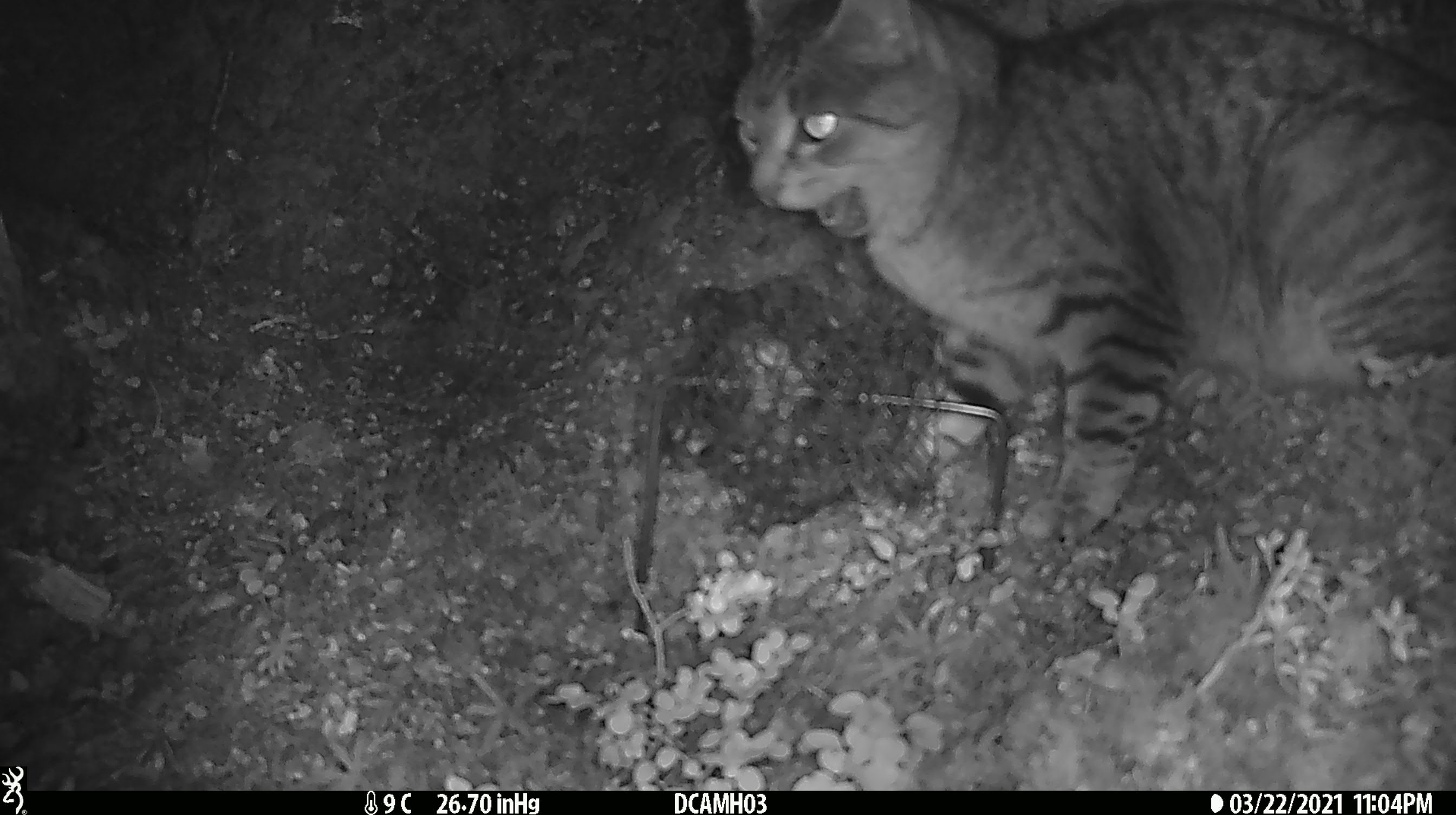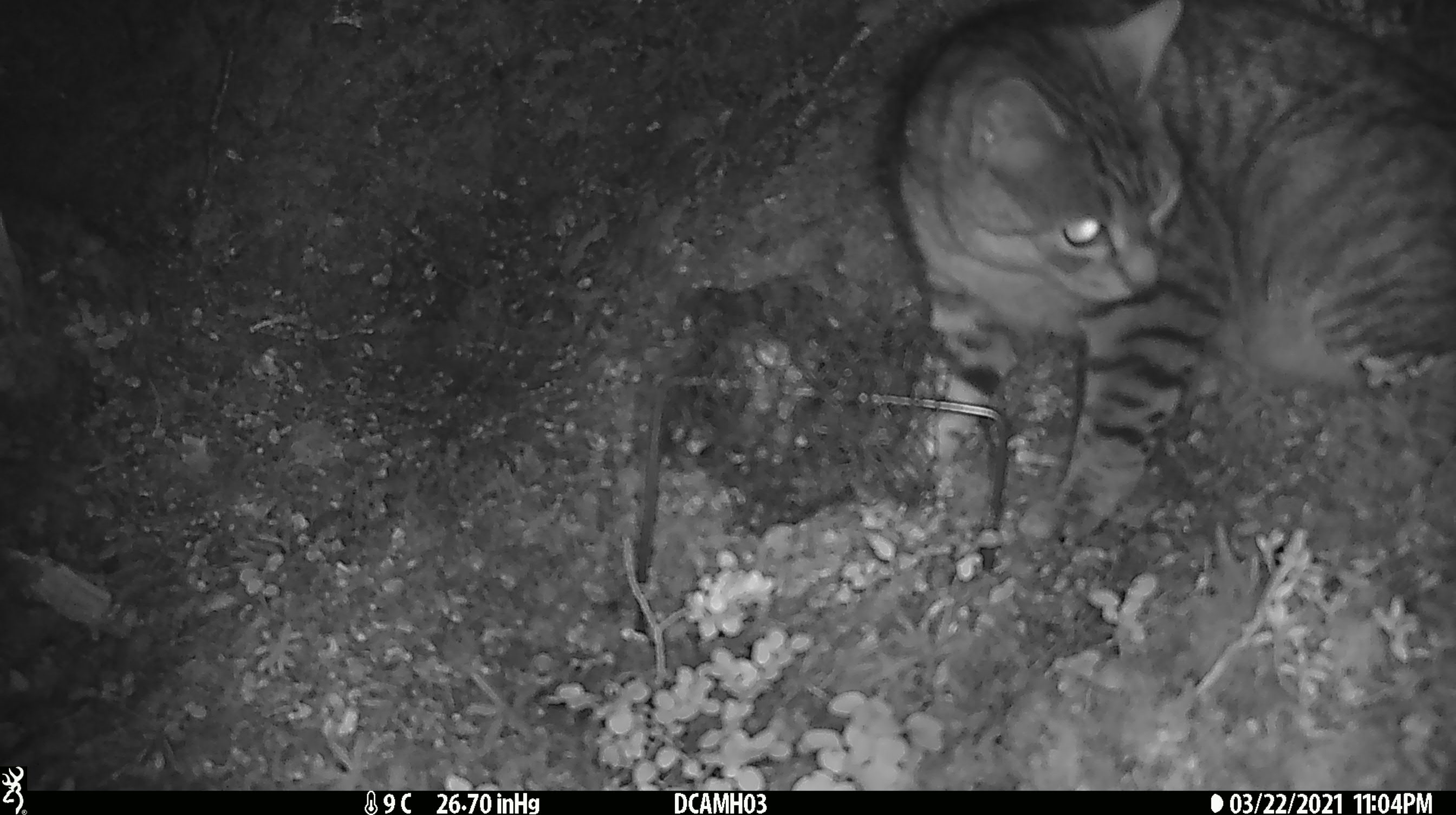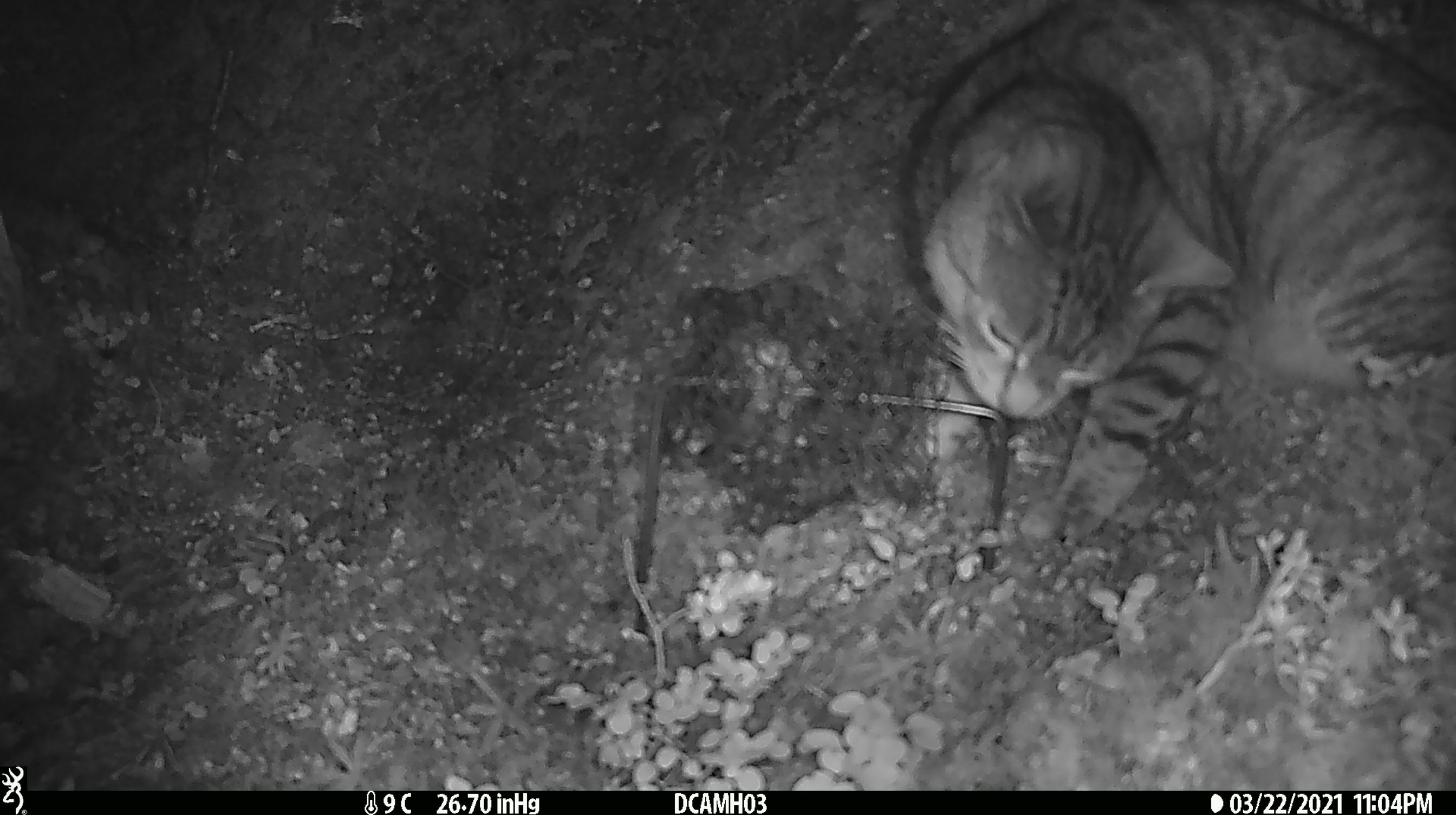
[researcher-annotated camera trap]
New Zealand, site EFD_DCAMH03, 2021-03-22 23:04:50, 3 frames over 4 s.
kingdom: Animalia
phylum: Chordata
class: Mammalia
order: Carnivora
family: Felidae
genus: Felis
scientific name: Felis catus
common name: domestic cat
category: cat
Cat (domestic cat) (Felis catus).